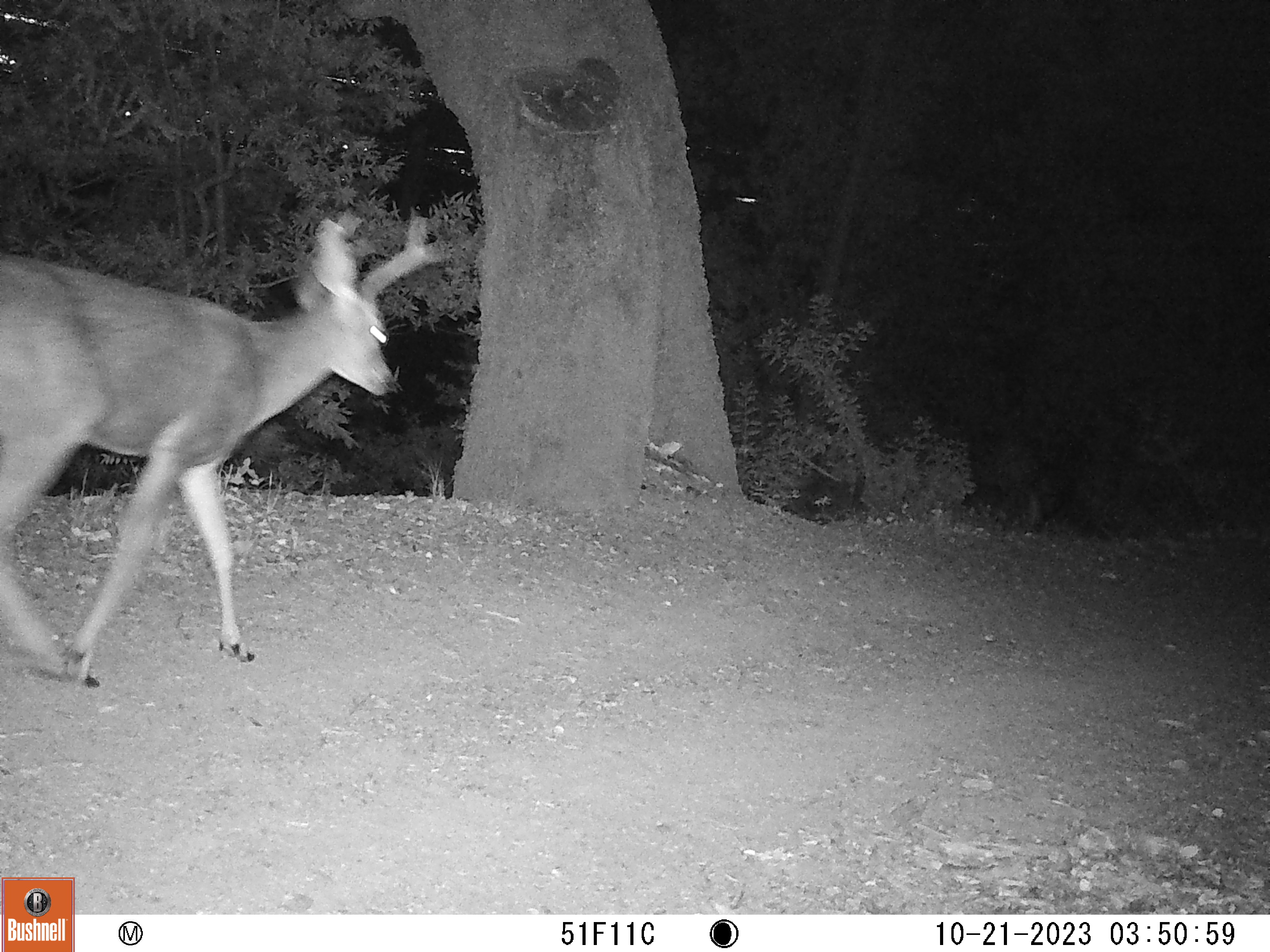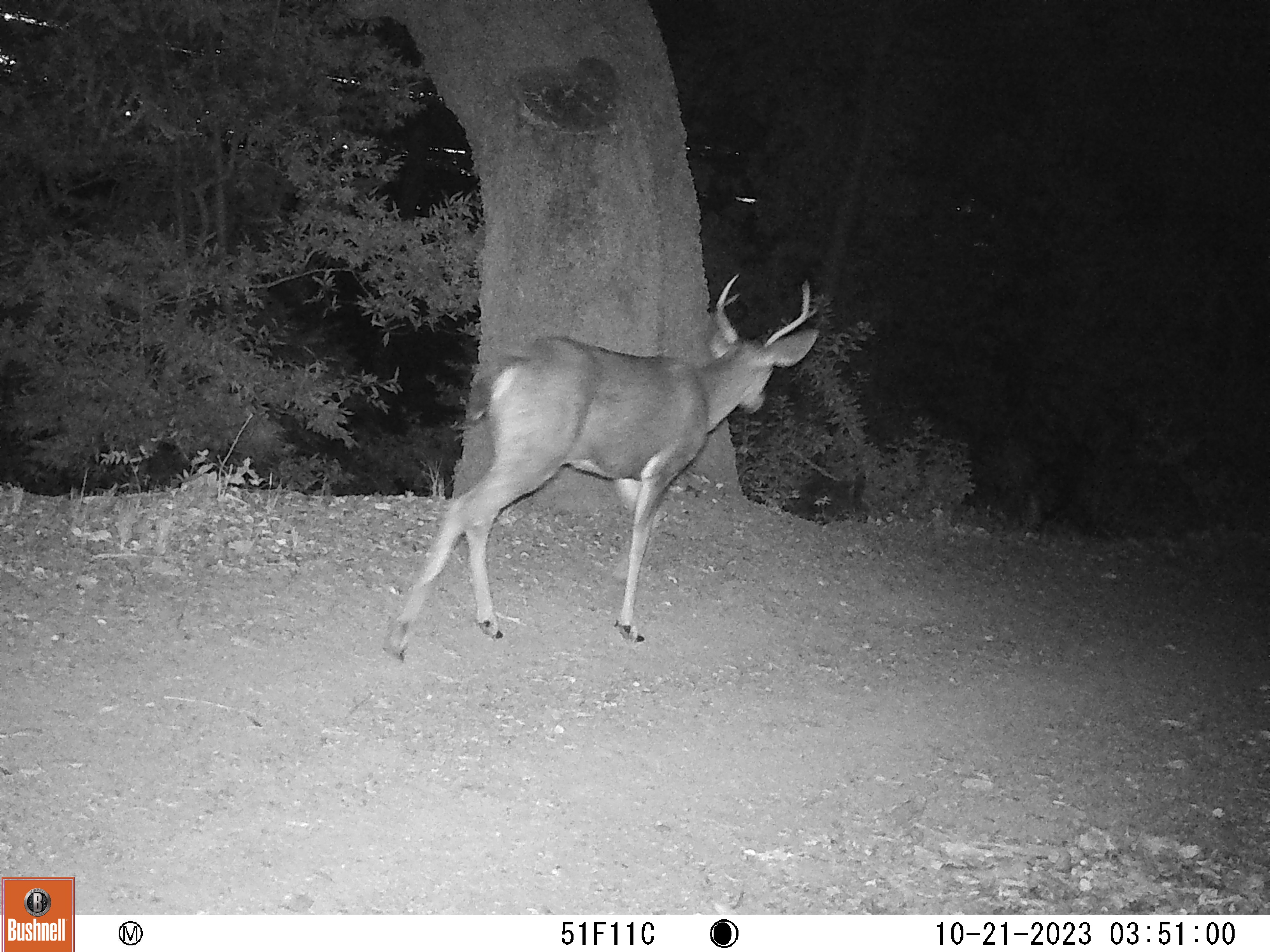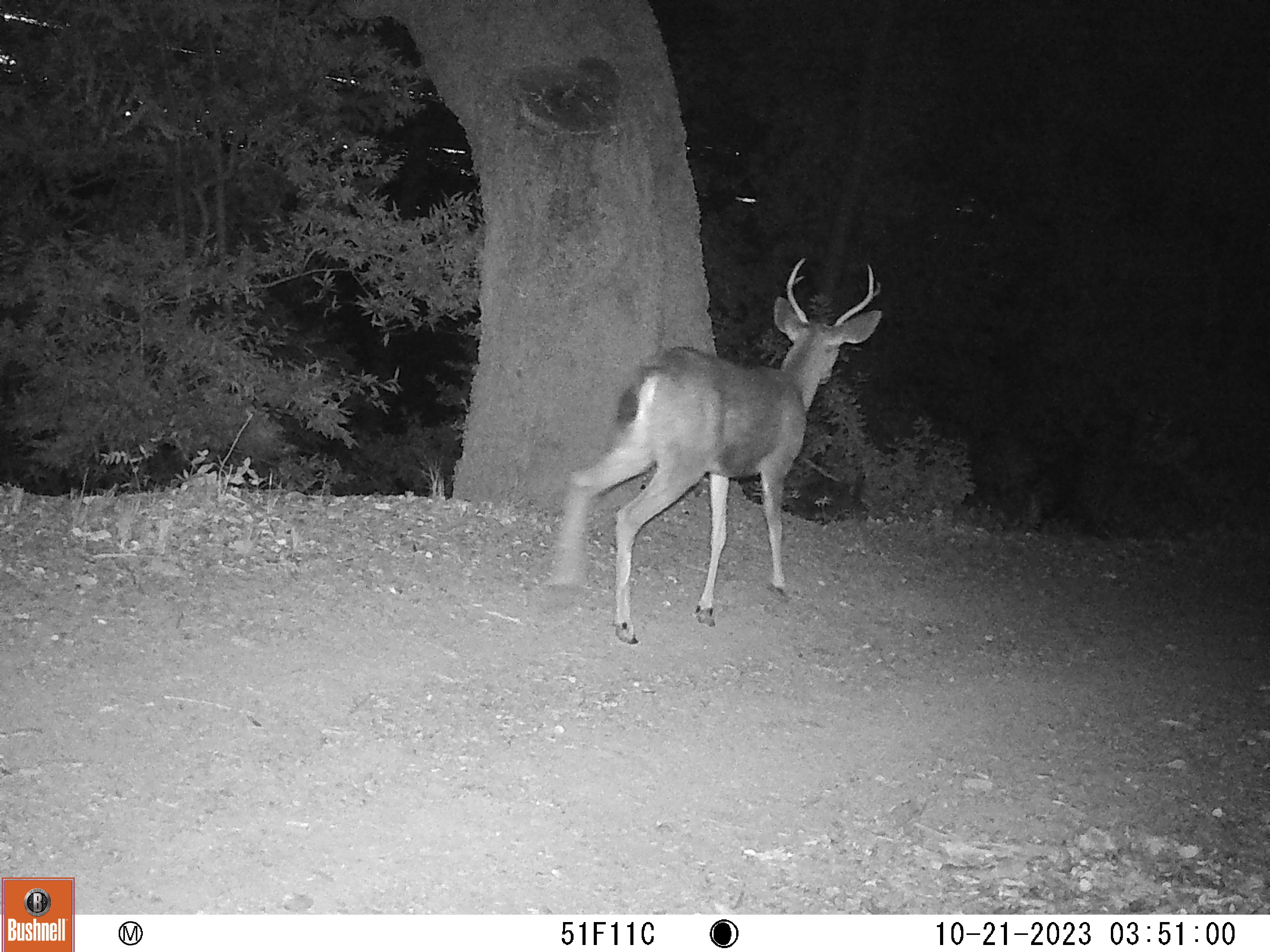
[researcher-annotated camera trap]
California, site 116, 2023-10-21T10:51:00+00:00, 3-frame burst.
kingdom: Animalia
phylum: Chordata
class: Mammalia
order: Artiodactyla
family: Cervidae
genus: Odocoileus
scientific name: Odocoileus hemionus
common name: mule deer